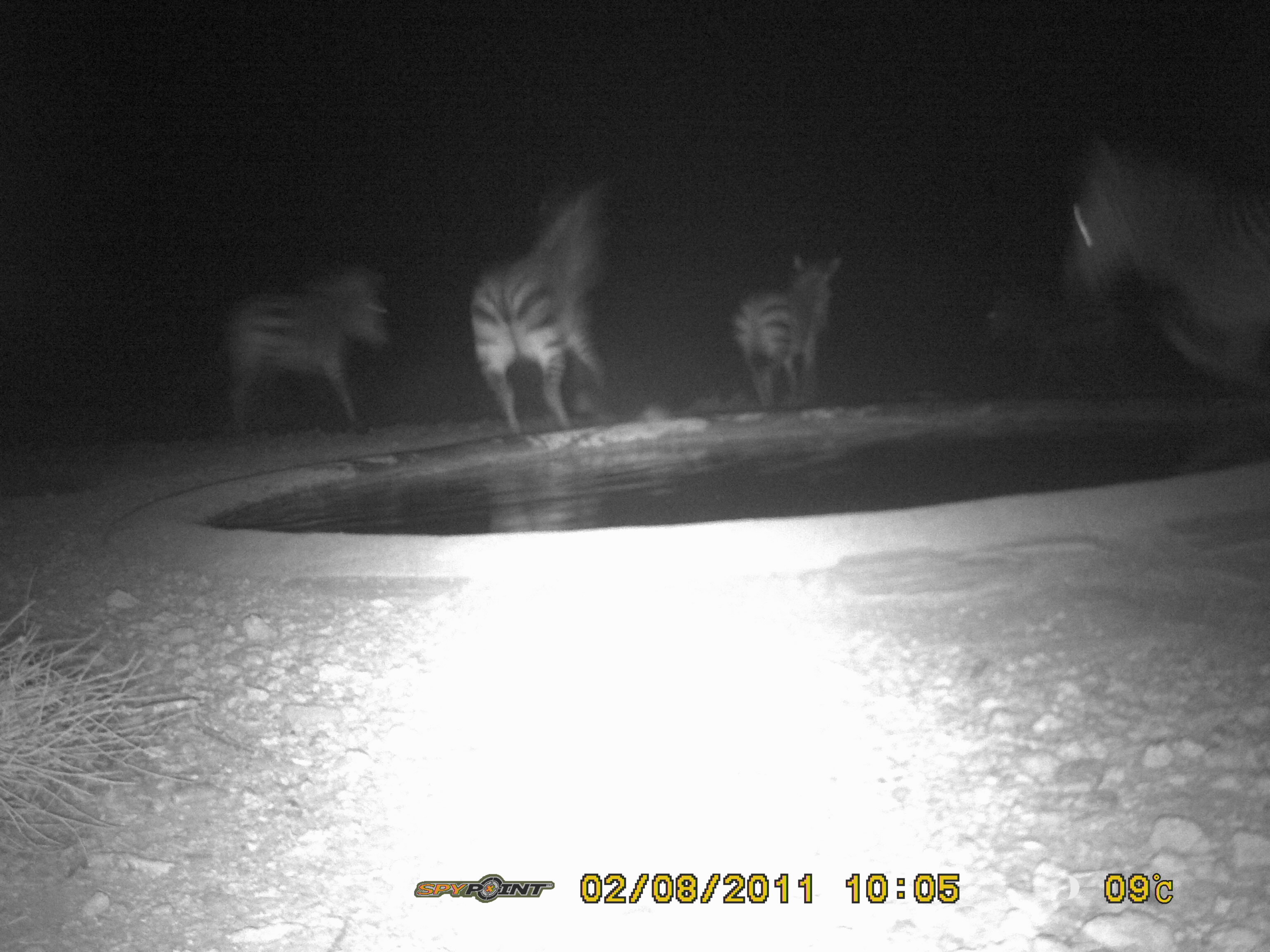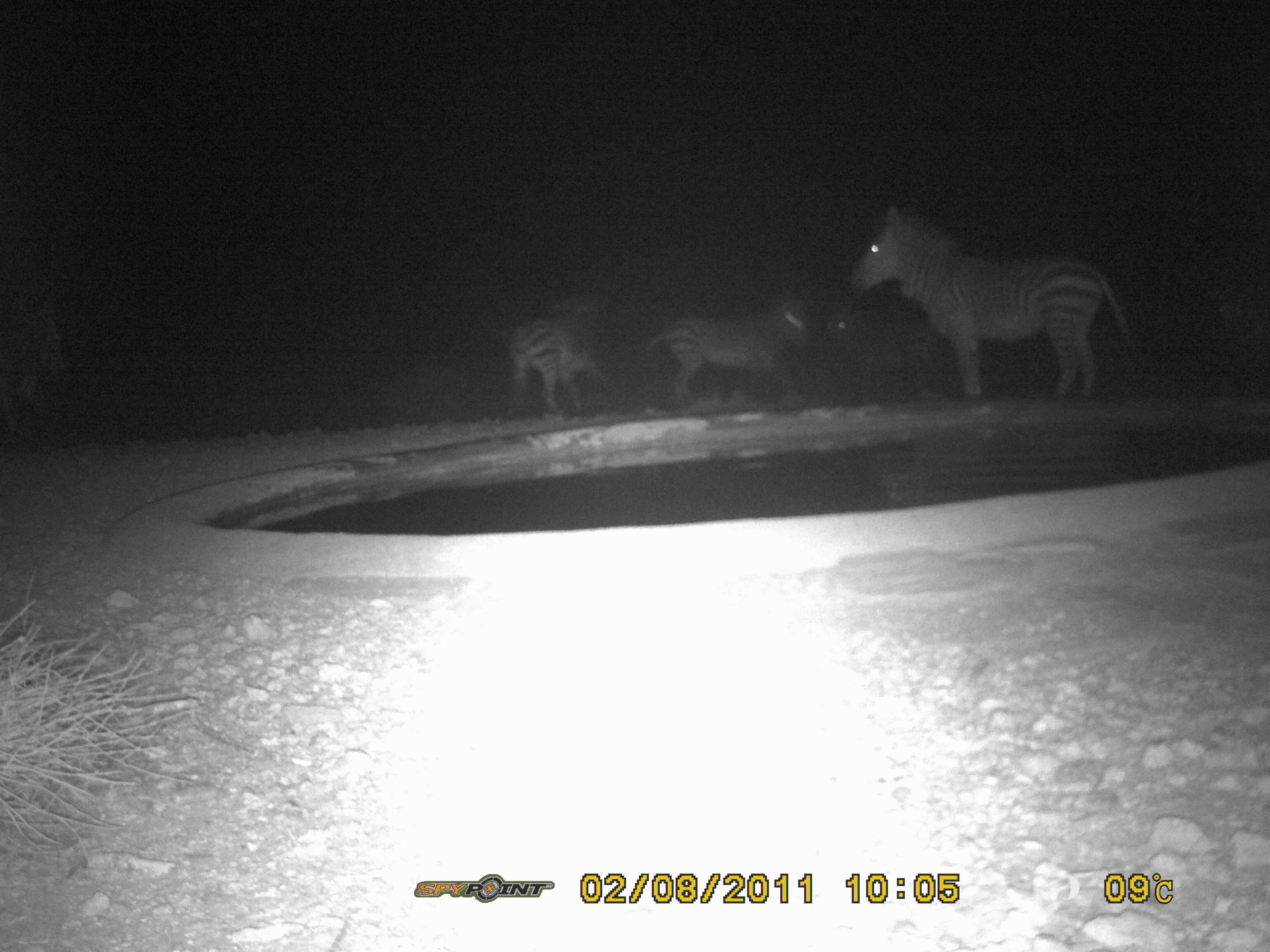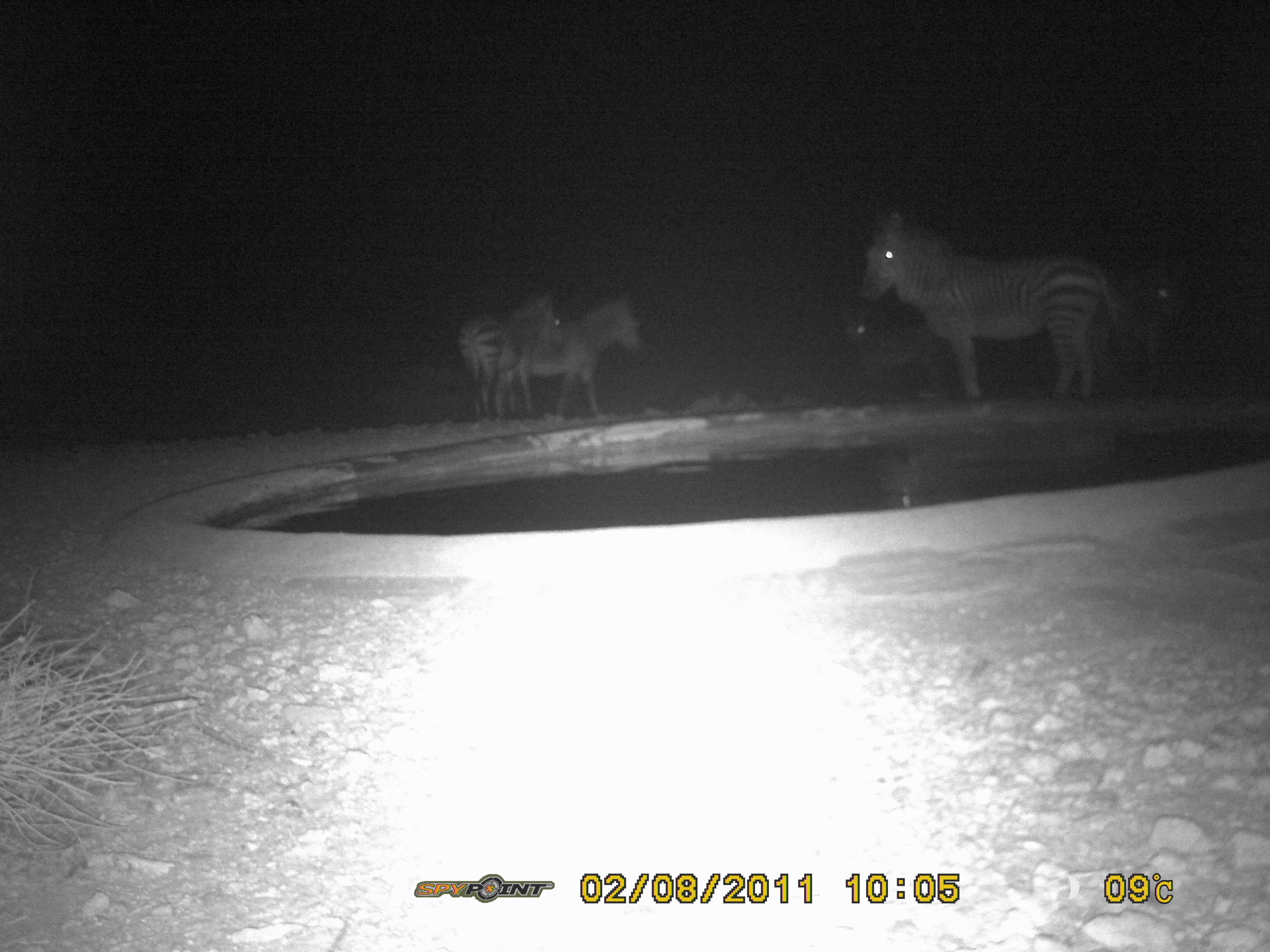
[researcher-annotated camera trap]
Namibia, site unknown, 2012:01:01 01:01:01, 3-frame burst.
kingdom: Animalia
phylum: Chordata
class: Mammalia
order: Perissodactyla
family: Equidae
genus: Equus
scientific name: Equus zebra hartmannae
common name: hartmann's mountain zebra